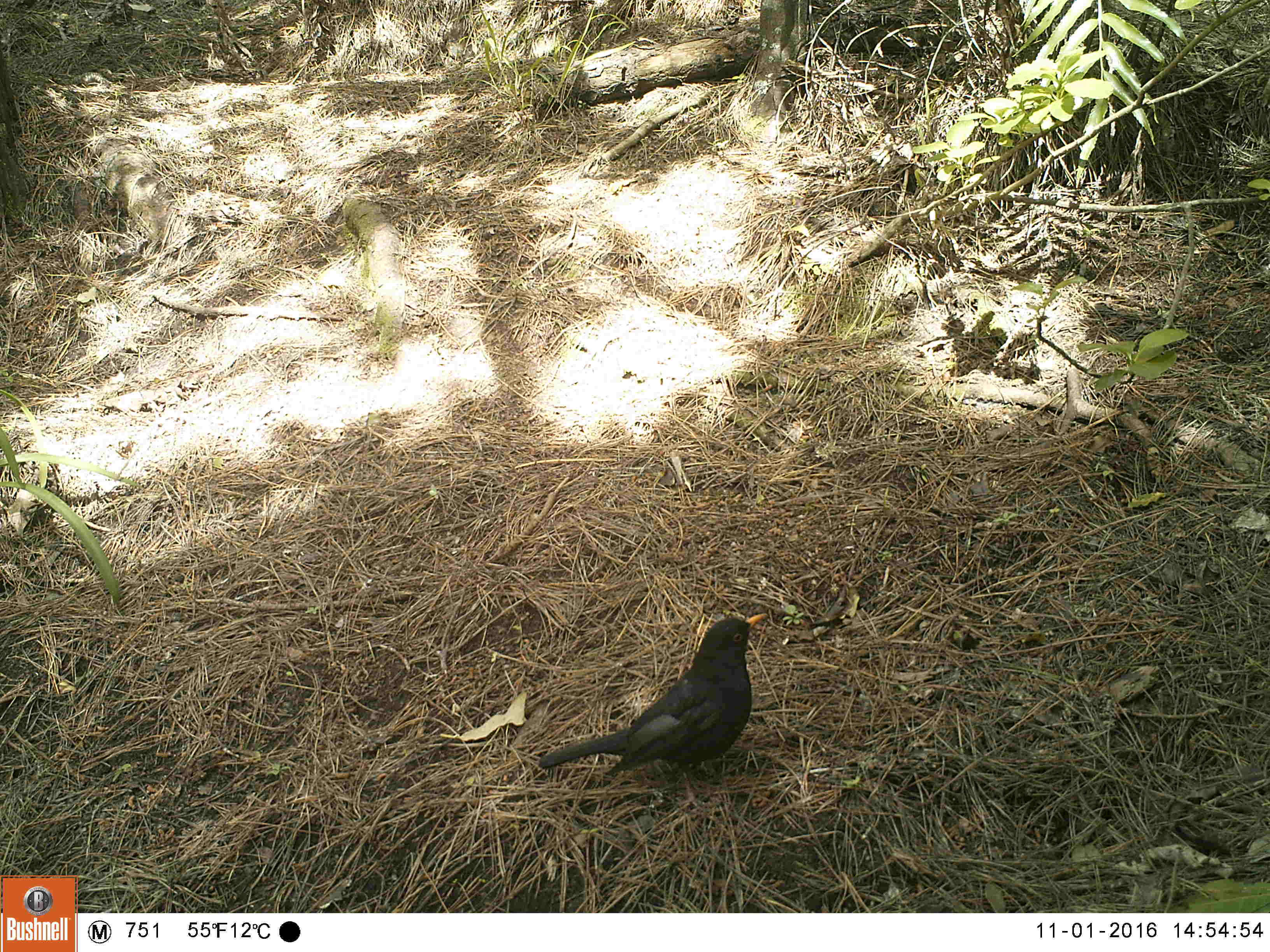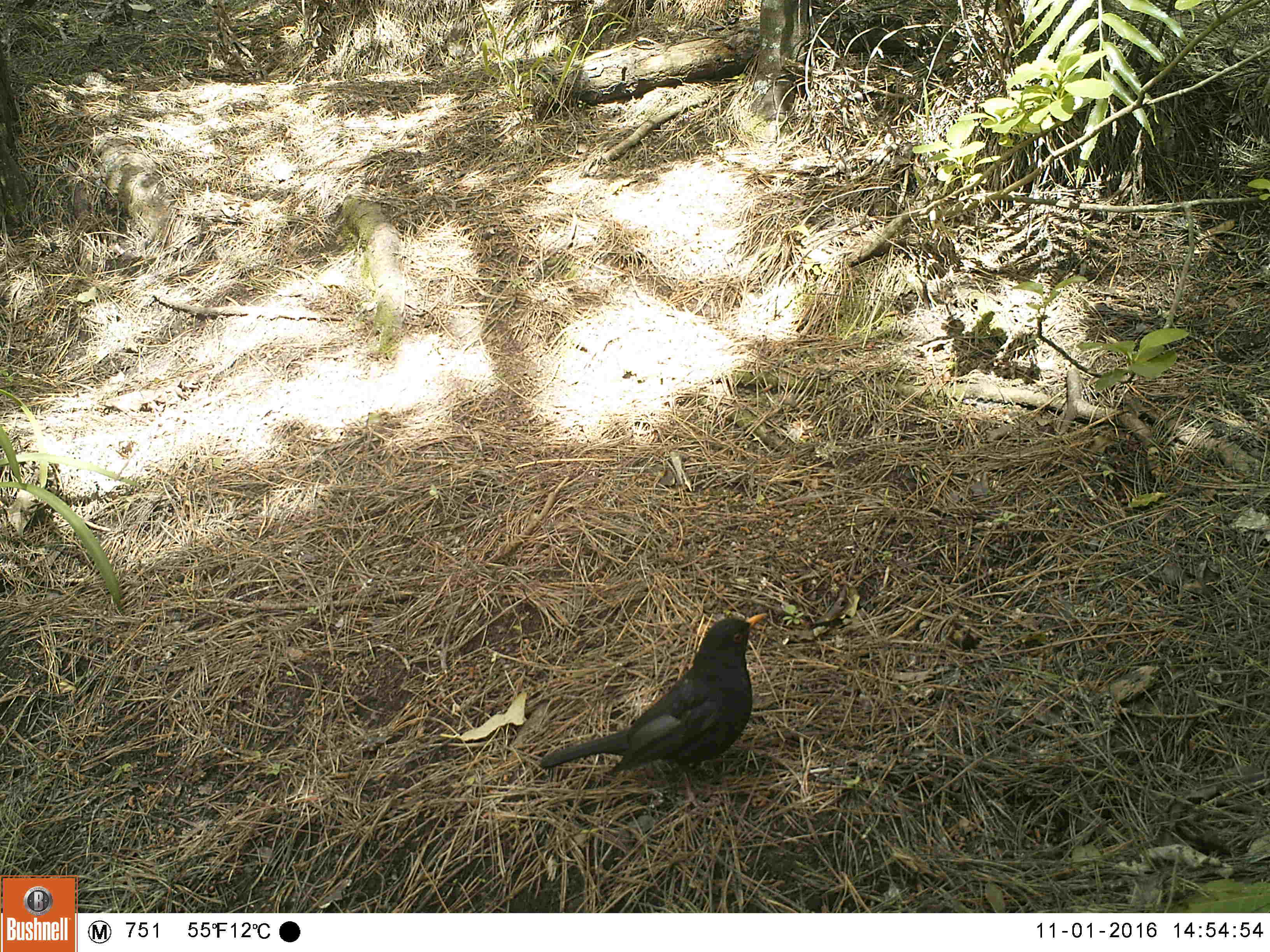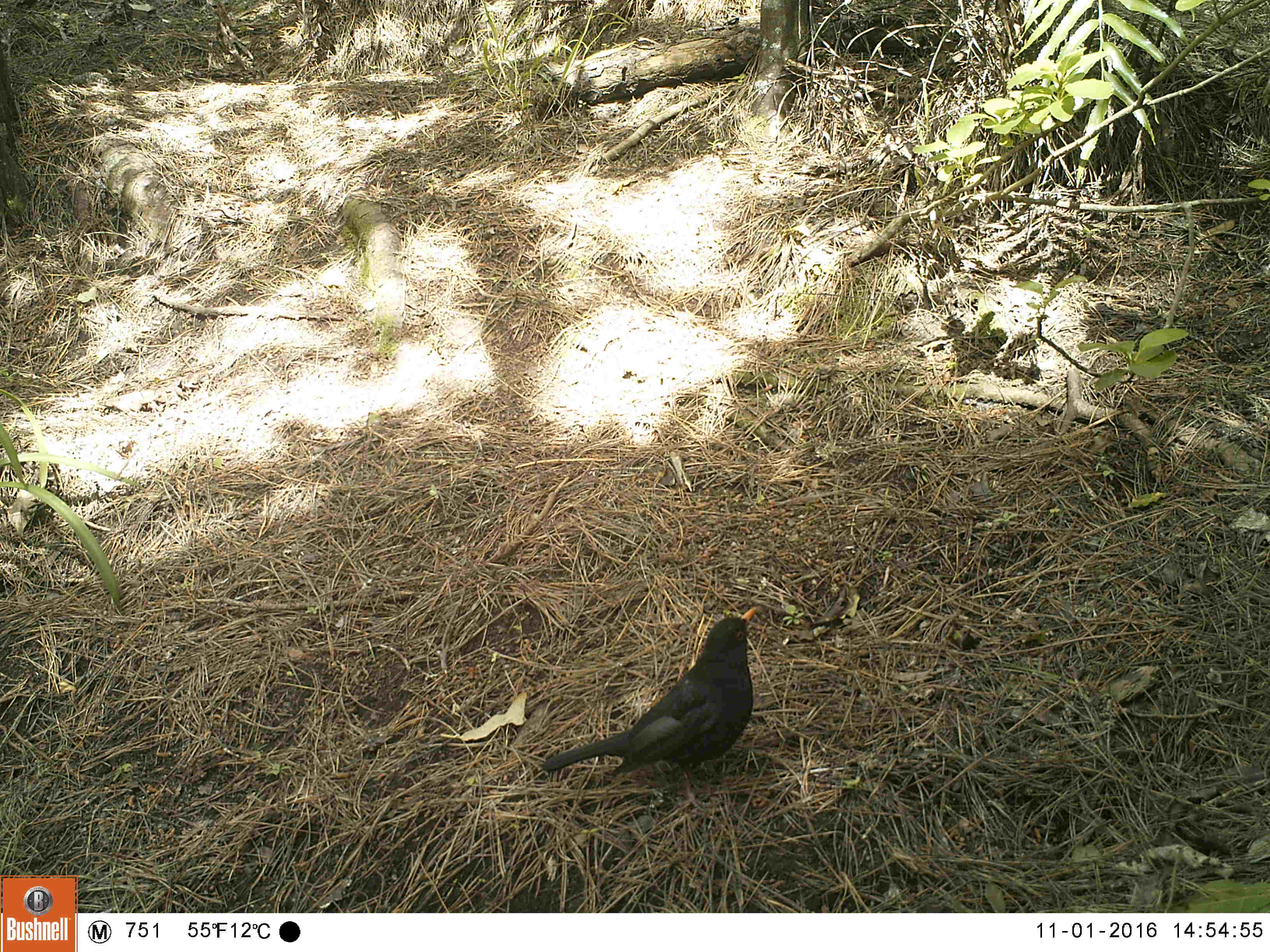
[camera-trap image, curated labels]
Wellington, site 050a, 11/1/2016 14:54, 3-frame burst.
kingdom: Animalia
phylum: Chordata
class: Aves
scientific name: Aves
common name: bird